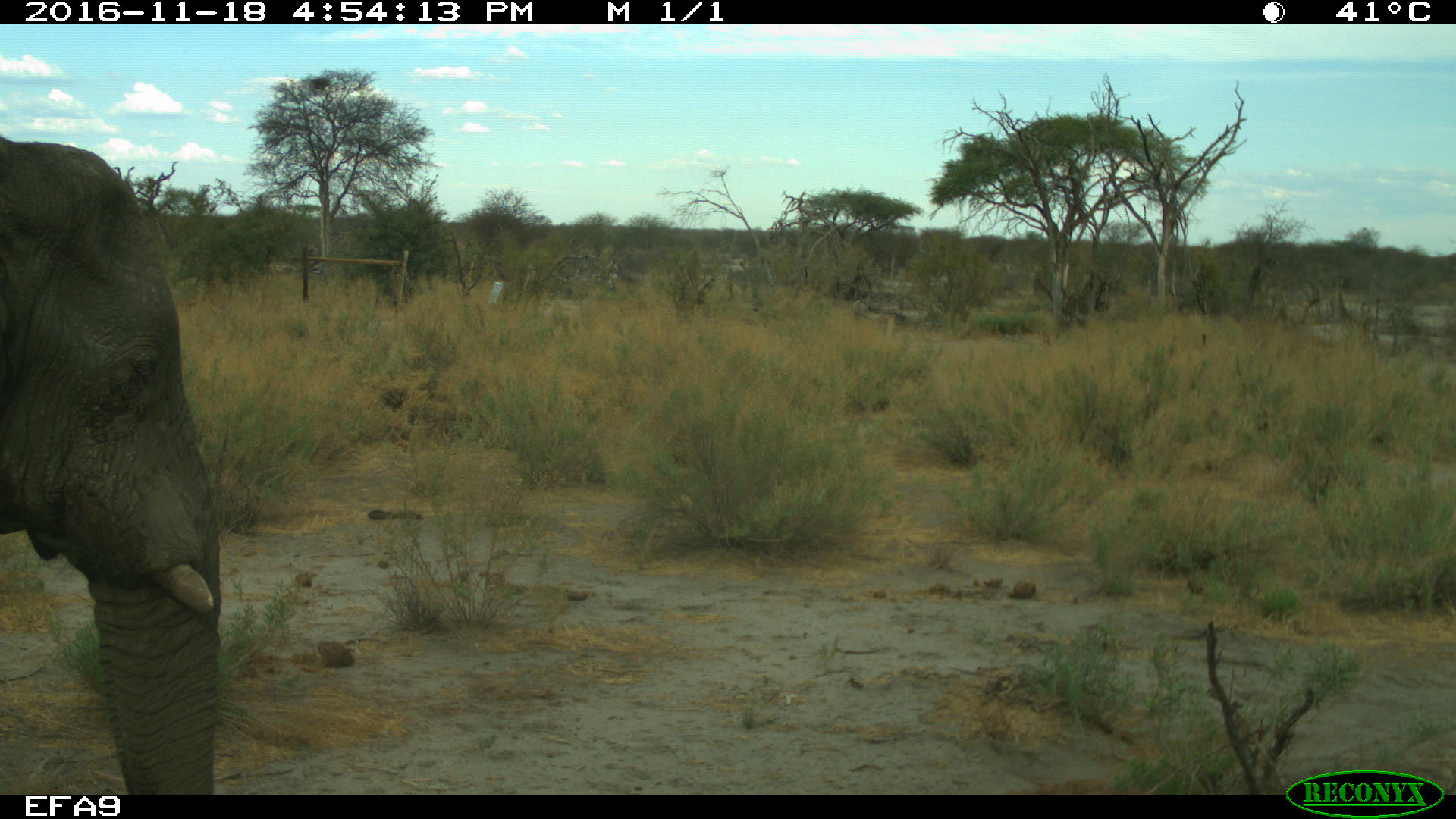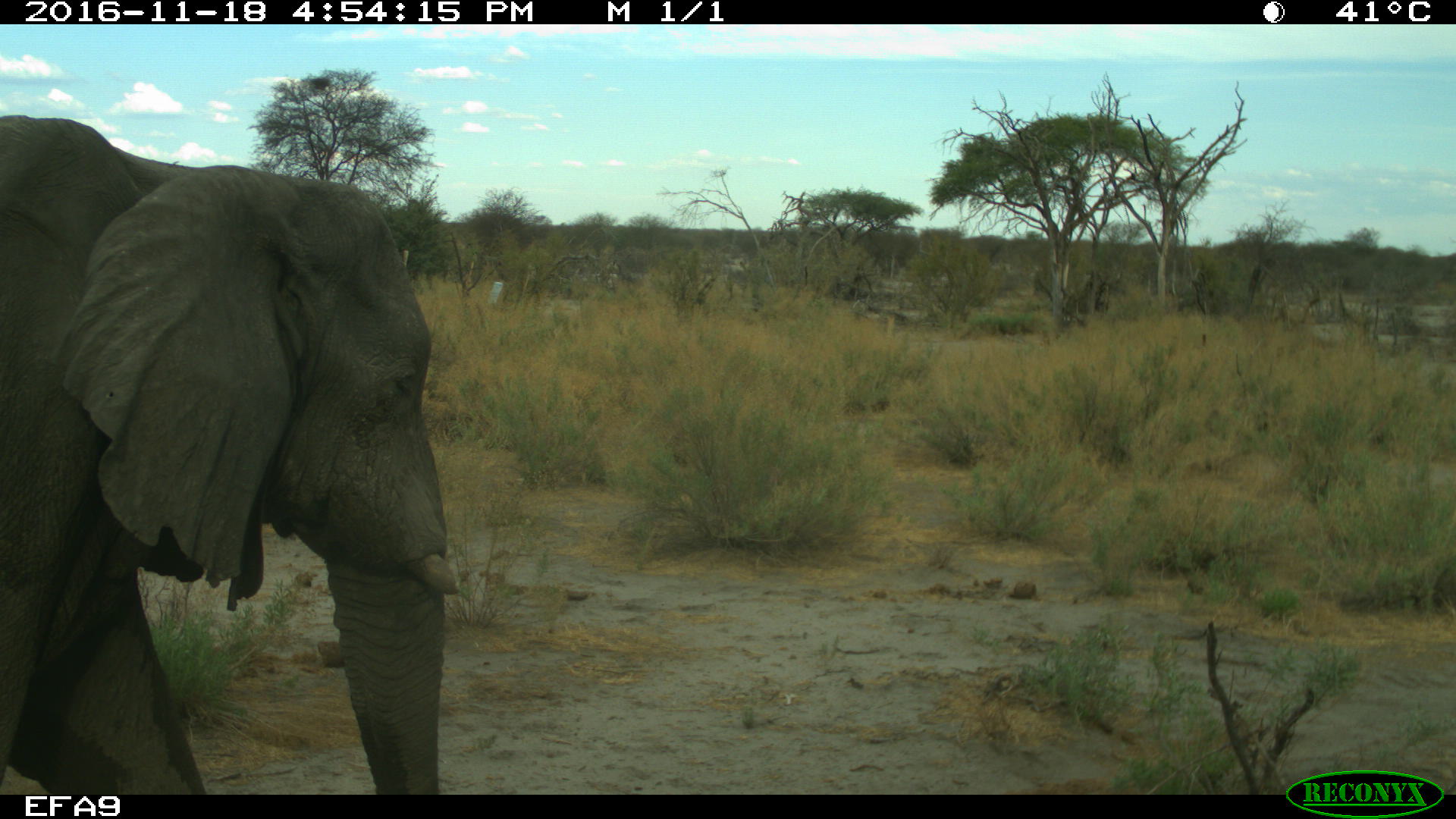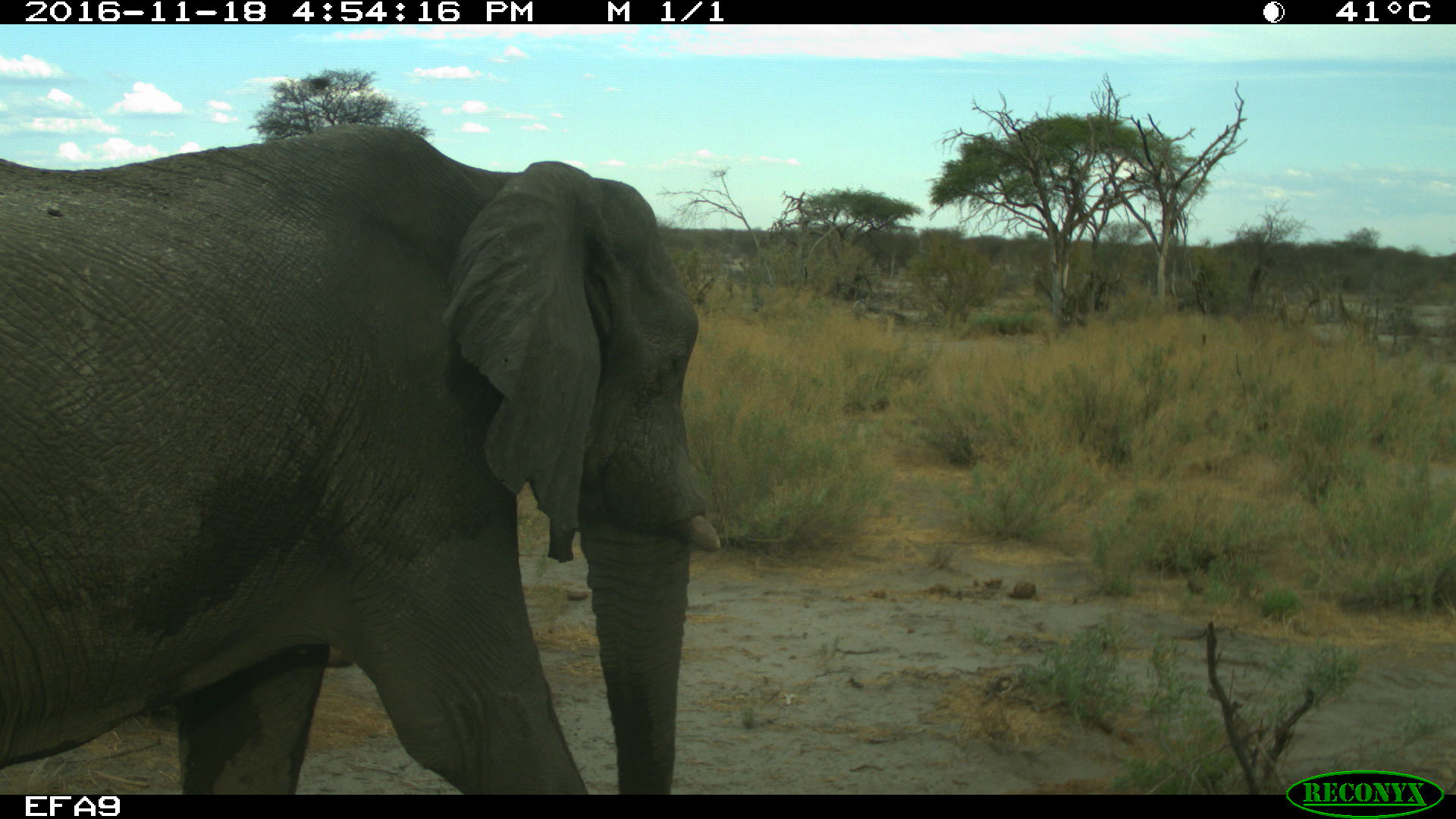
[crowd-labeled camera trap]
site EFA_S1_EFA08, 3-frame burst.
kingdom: Animalia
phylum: Chordata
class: Mammalia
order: Proboscidea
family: Elephantidae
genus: Loxodonta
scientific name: Loxodonta africana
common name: african bush elephant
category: elephant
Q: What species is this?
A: Elephant (african bush elephant) (Loxodonta africana).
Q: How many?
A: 1.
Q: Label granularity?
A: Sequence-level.